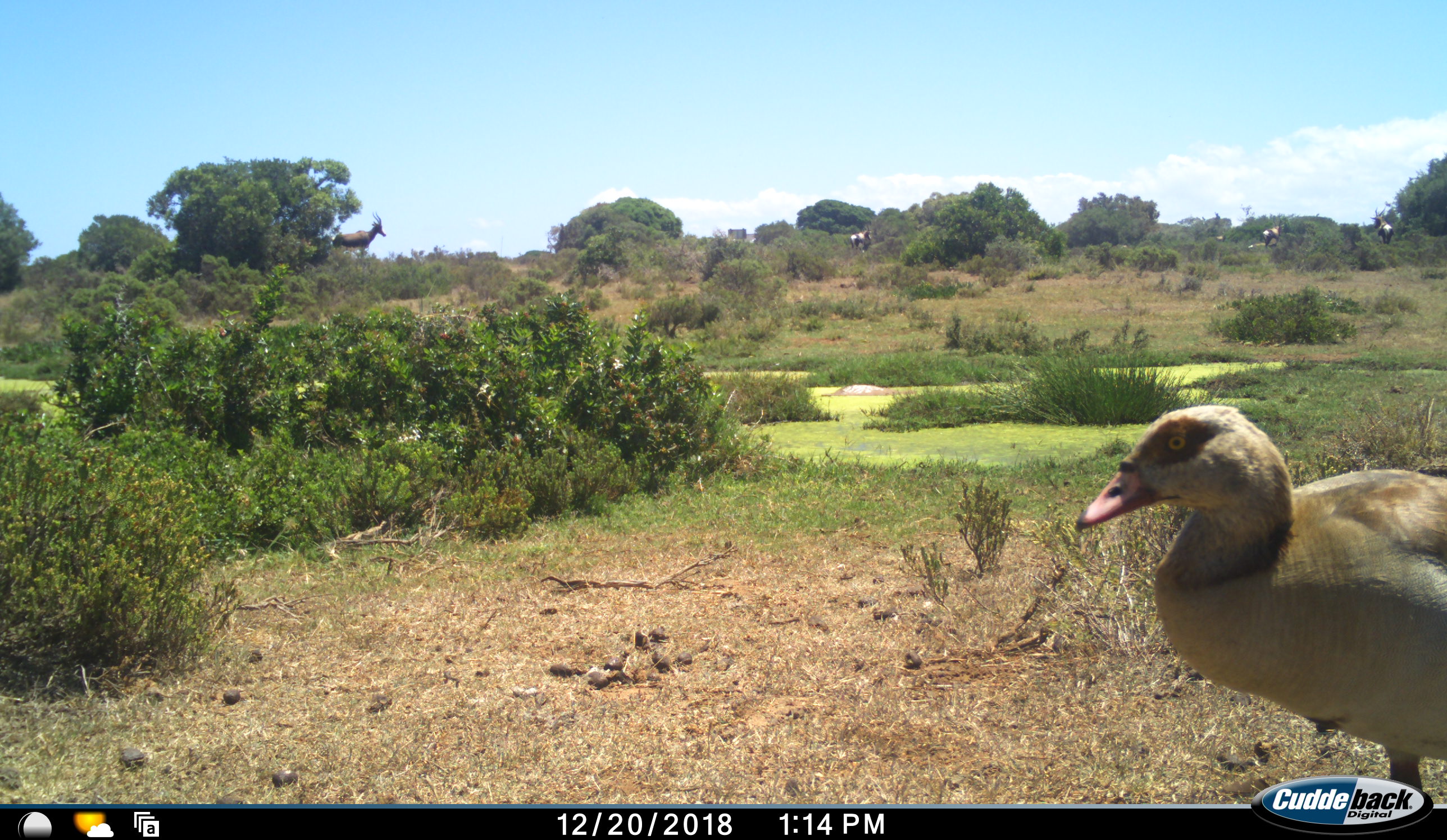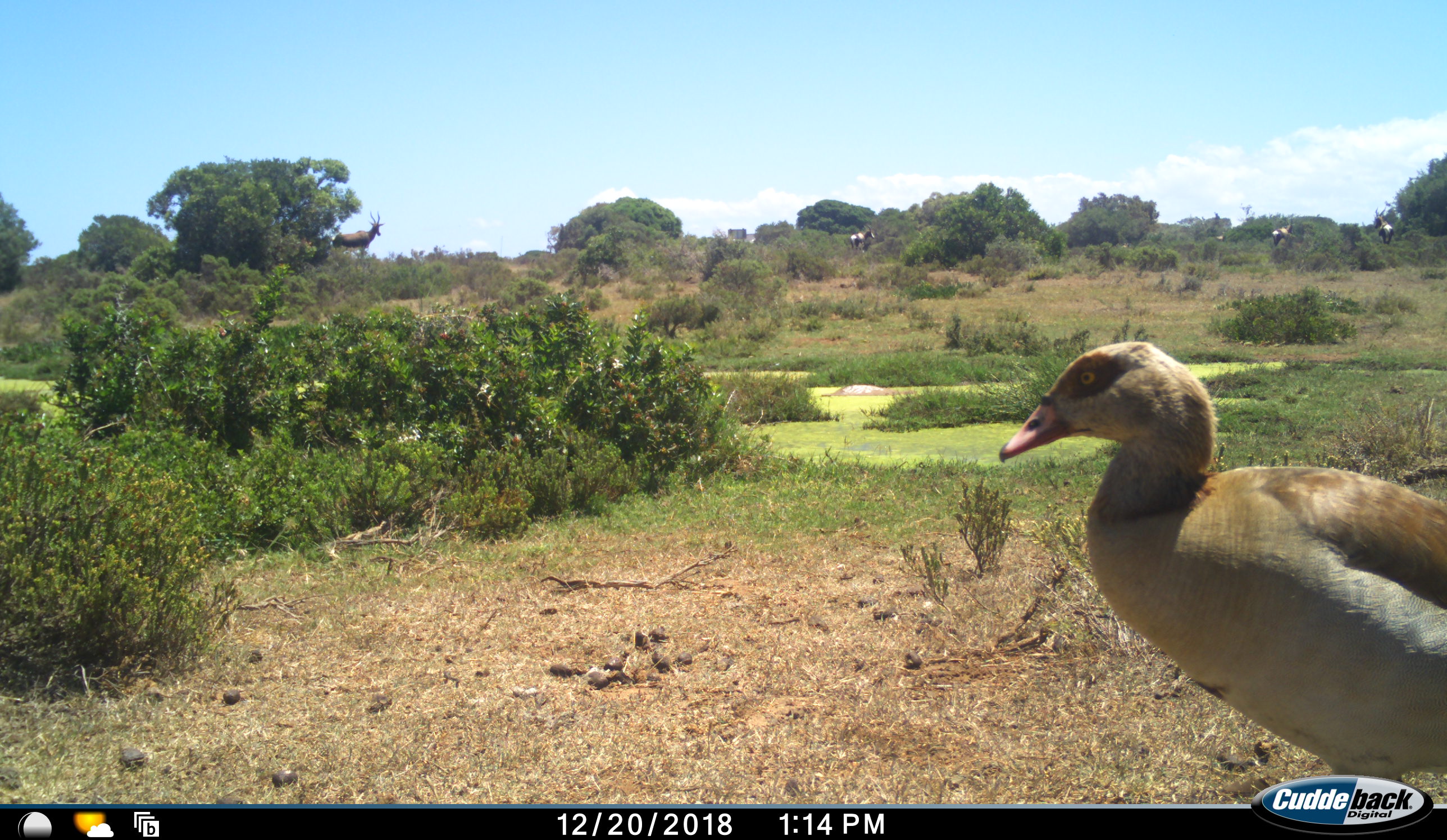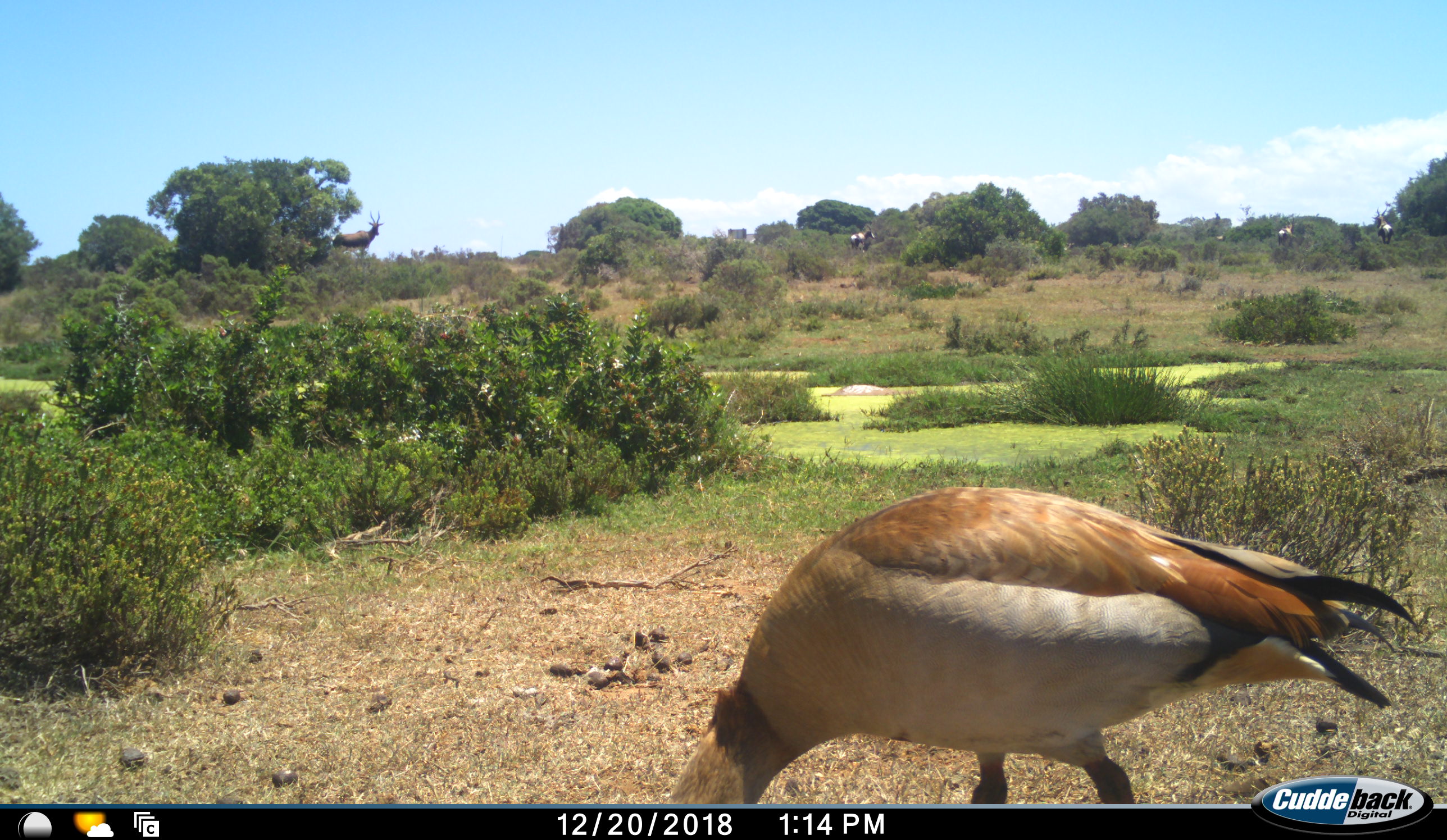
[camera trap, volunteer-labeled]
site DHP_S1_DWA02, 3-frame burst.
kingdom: Animalia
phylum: Chordata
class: Aves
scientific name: Aves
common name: bird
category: birdother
Birdother (bird) (Aves), count 1. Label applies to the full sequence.